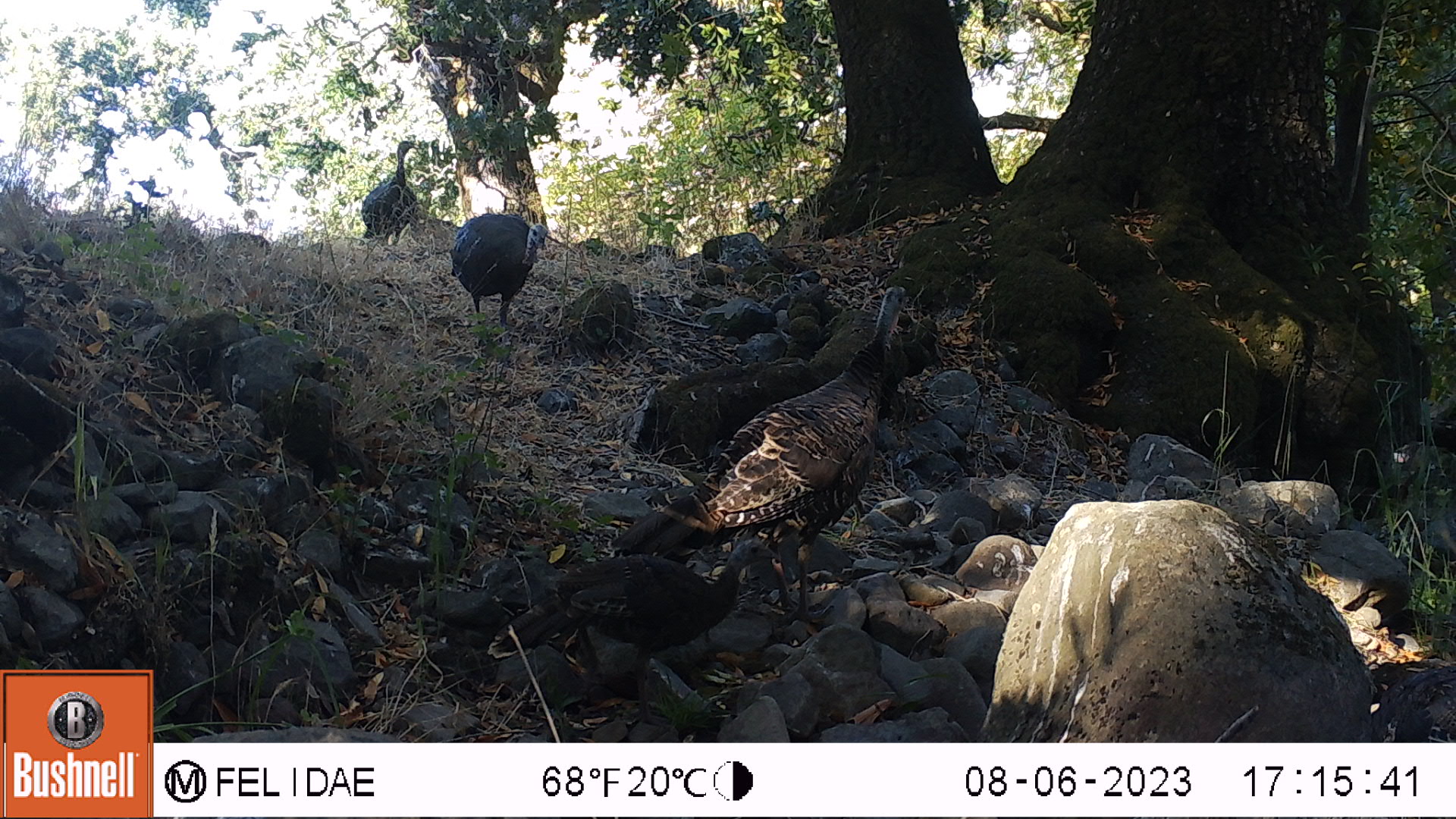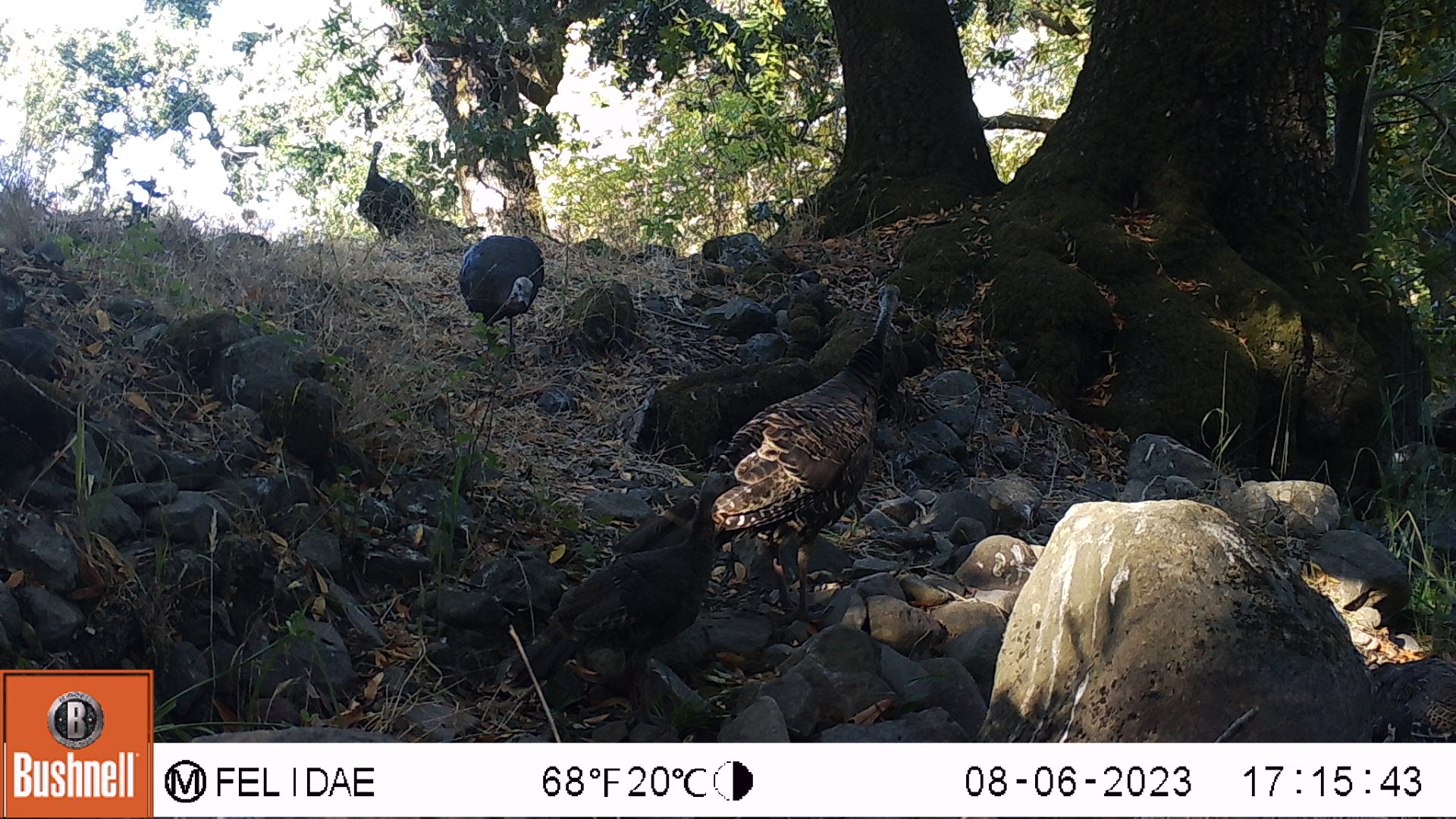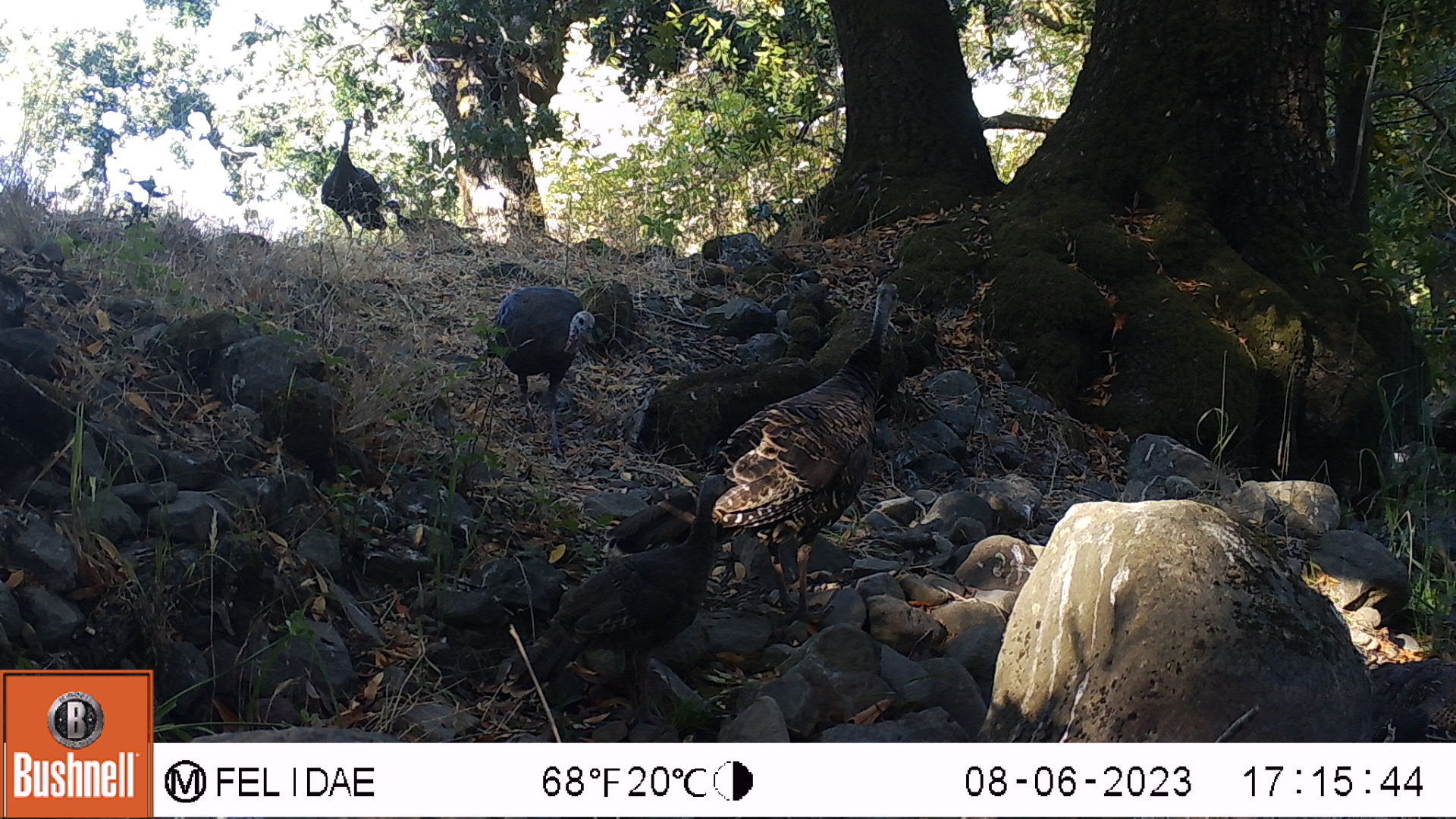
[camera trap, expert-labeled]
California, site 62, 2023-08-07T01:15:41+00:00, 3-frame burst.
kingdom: Animalia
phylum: Chordata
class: Aves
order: Galliformes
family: Phasianidae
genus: Meleagris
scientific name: Meleagris gallopavo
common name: turkey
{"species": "turkey (Meleagris gallopavo)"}